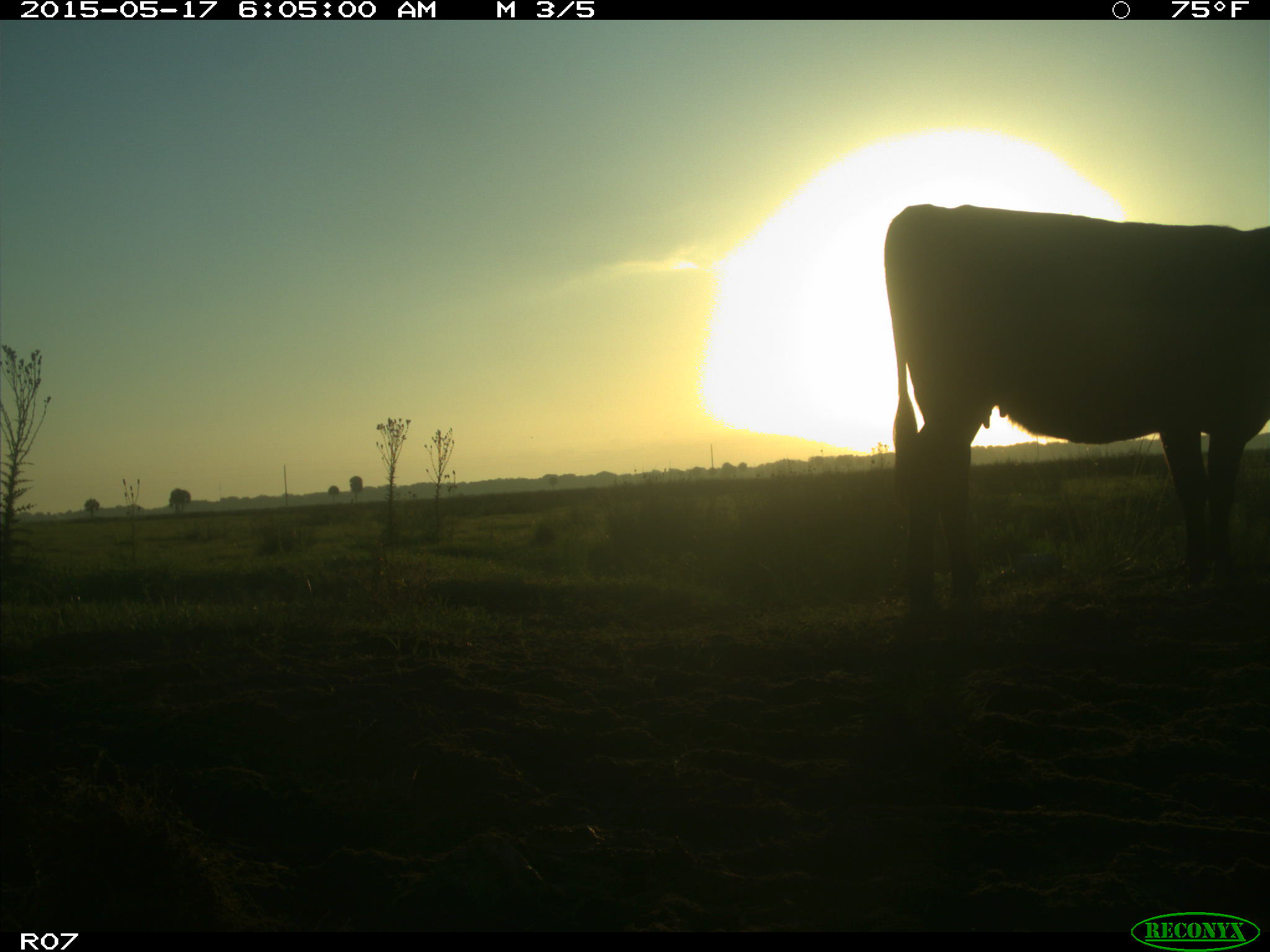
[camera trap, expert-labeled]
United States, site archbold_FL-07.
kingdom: Animalia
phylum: Chordata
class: Mammalia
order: Artiodactyla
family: Bovidae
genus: Bos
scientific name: Bos taurus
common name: domestic cow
Bos taurus (domestic cow).